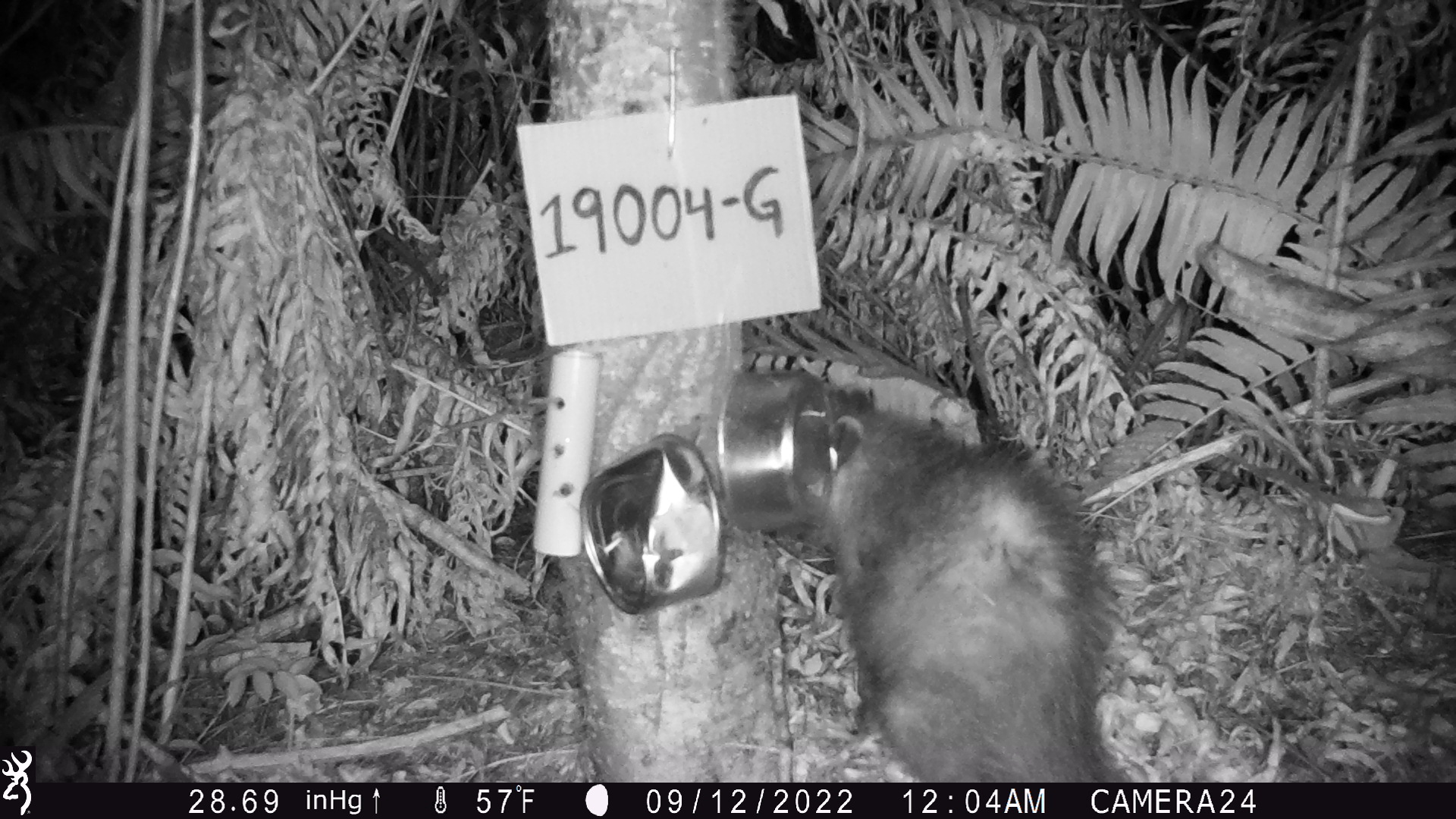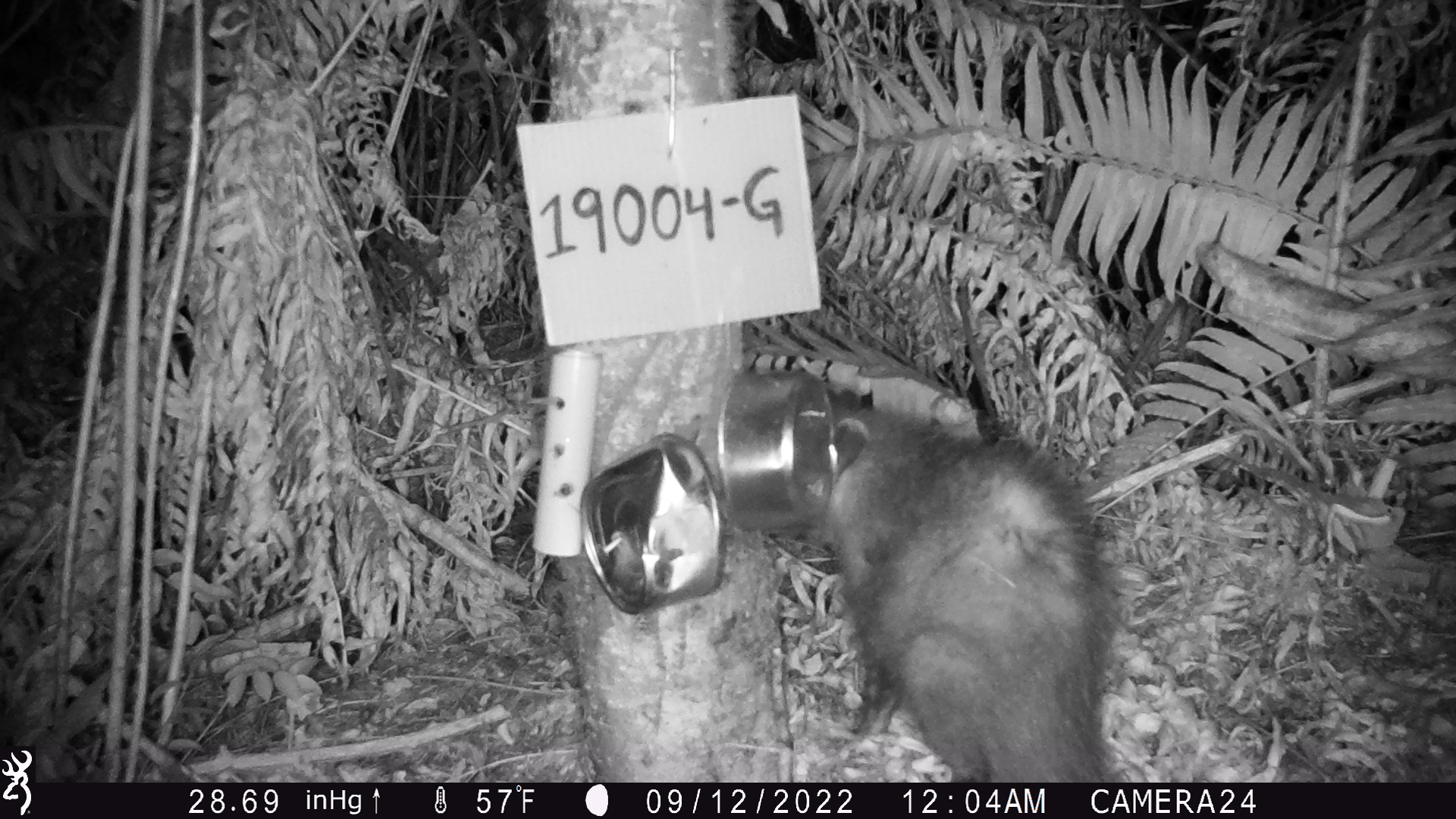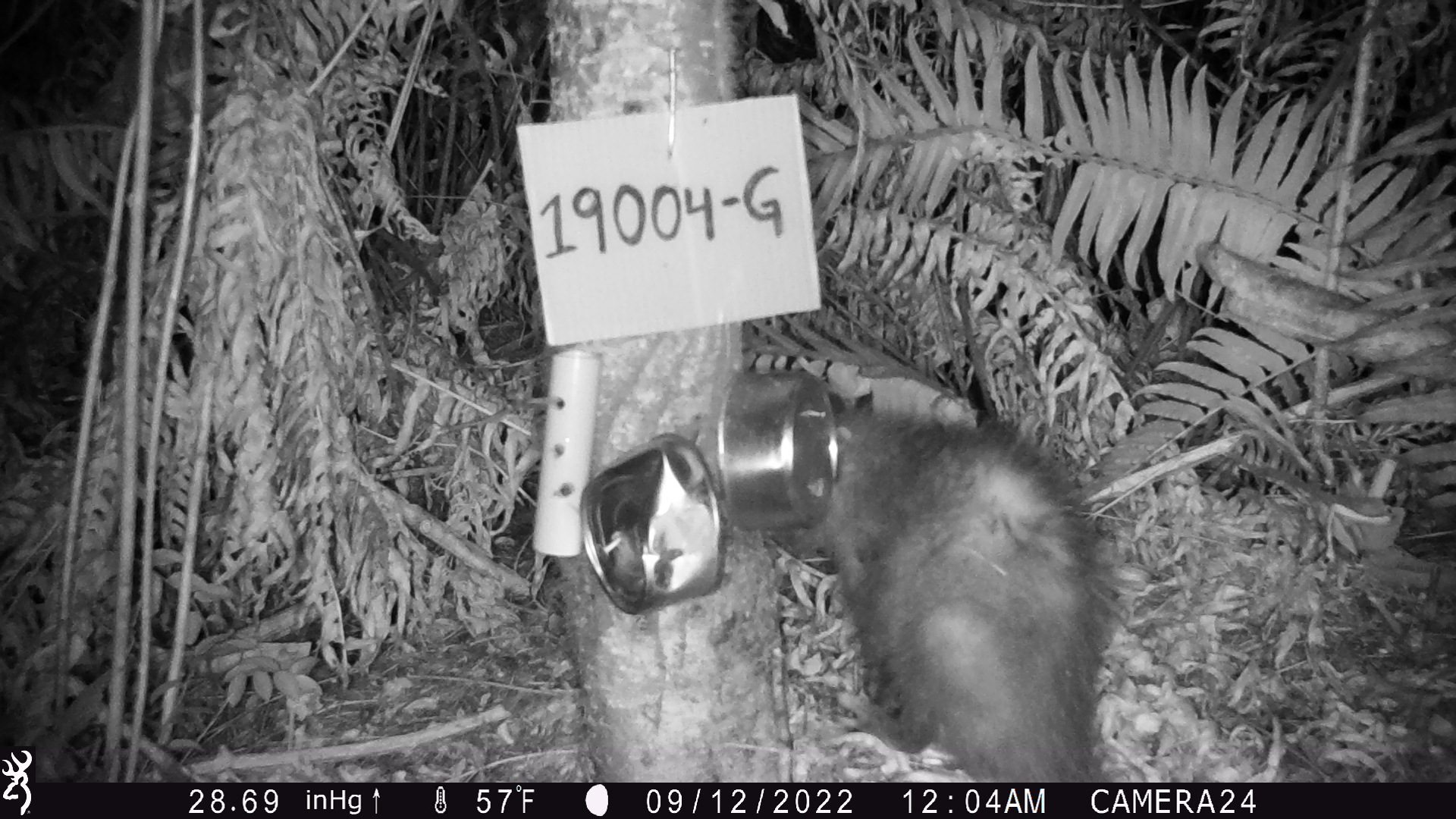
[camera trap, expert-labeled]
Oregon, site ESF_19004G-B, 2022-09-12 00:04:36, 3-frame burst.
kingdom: Animalia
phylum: Chordata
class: Mammalia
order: Didelphimorphia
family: Didelphidae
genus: Didelphis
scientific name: Didelphis virginiana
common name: virginia opossum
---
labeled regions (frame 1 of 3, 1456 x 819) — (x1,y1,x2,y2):
virginia opossum: (760,373,1153,782)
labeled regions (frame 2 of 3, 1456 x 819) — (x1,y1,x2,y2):
virginia opossum: (771,361,1123,781)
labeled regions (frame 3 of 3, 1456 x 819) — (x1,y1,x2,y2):
virginia opossum: (739,393,1115,781)